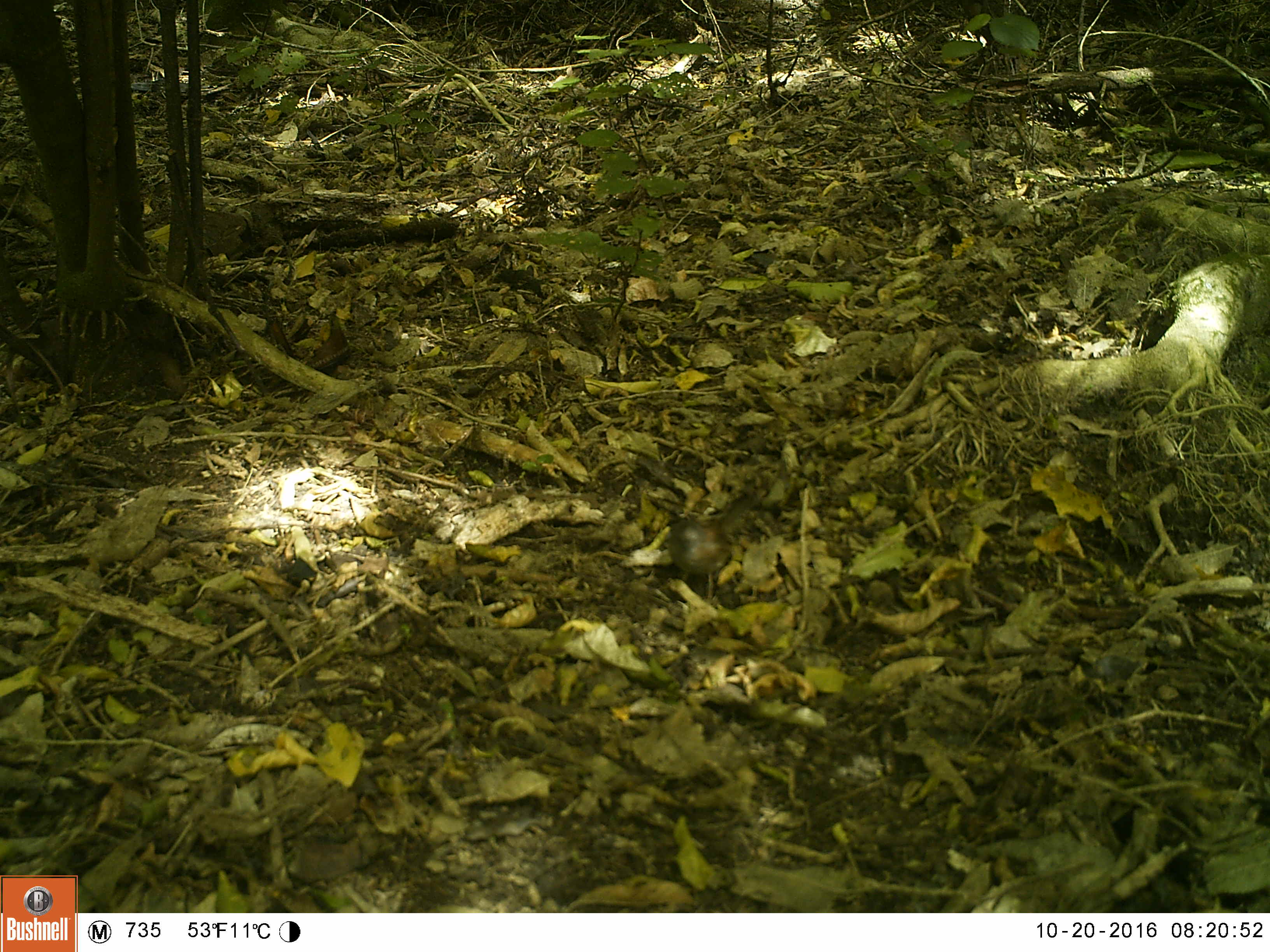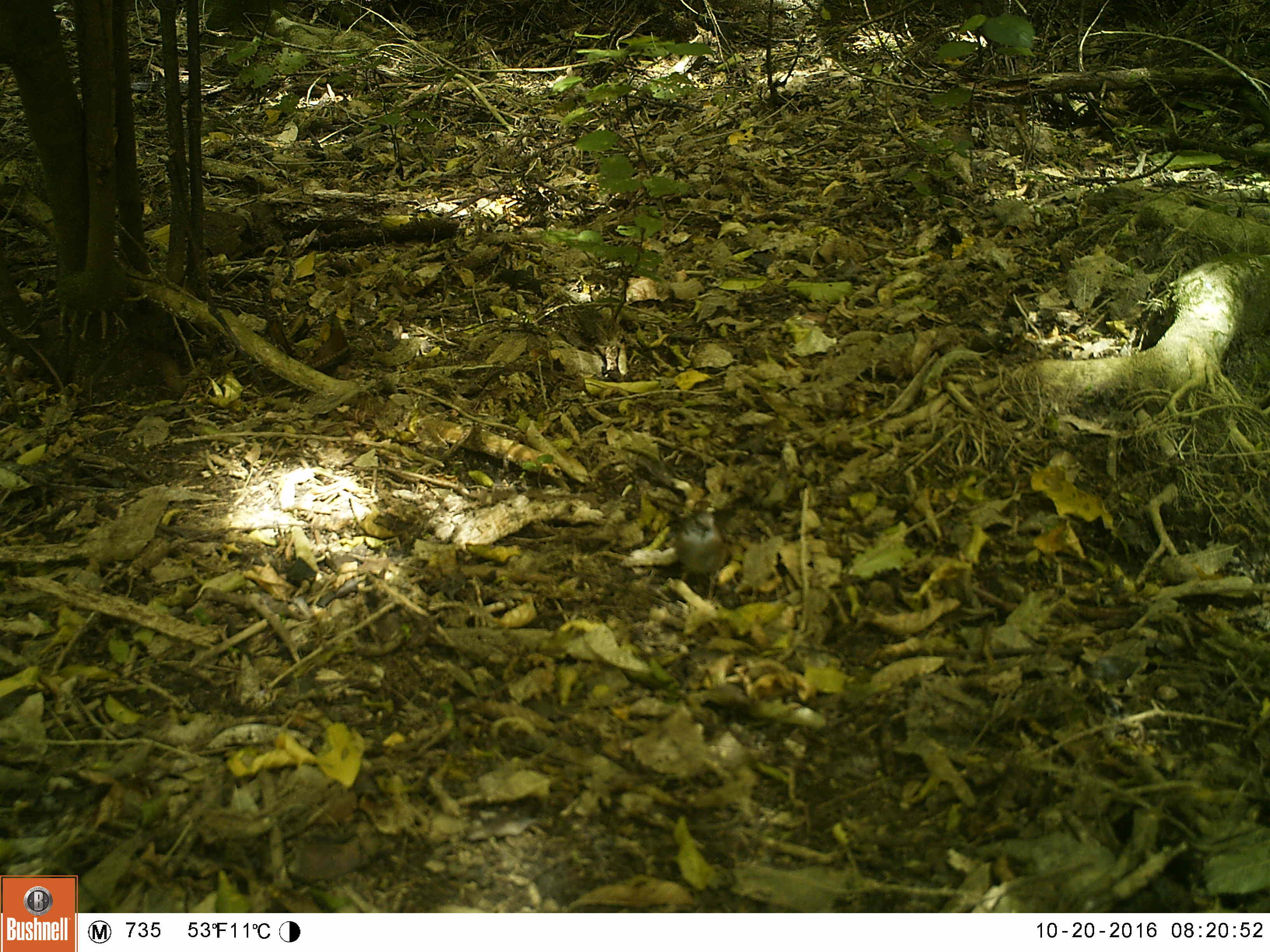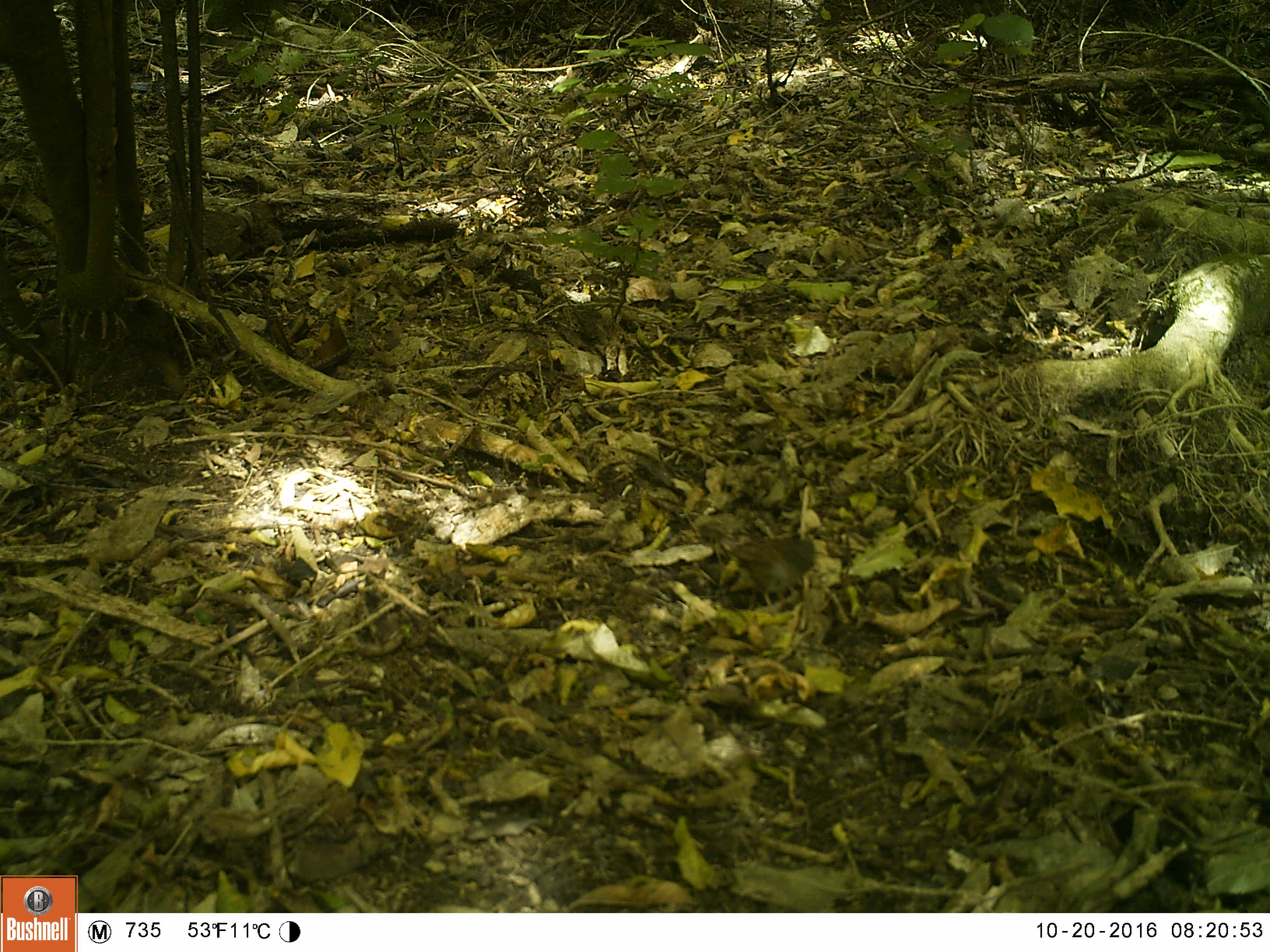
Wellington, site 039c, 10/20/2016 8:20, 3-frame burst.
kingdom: Animalia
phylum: Chordata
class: Aves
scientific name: Aves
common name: bird